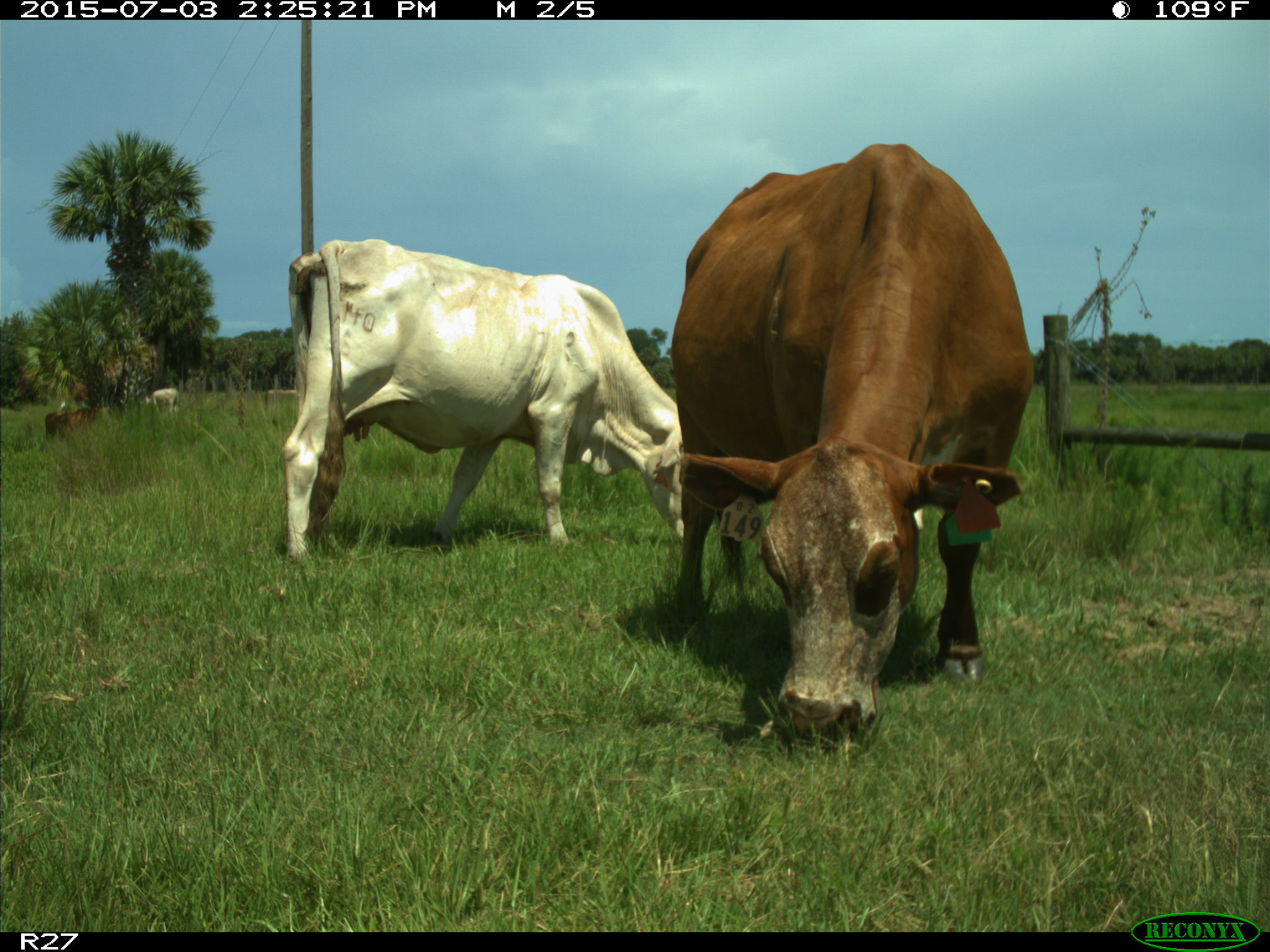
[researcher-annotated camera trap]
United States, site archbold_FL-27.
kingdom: Animalia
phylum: Chordata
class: Mammalia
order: Artiodactyla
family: Bovidae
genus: Bos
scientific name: Bos taurus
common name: domestic cow